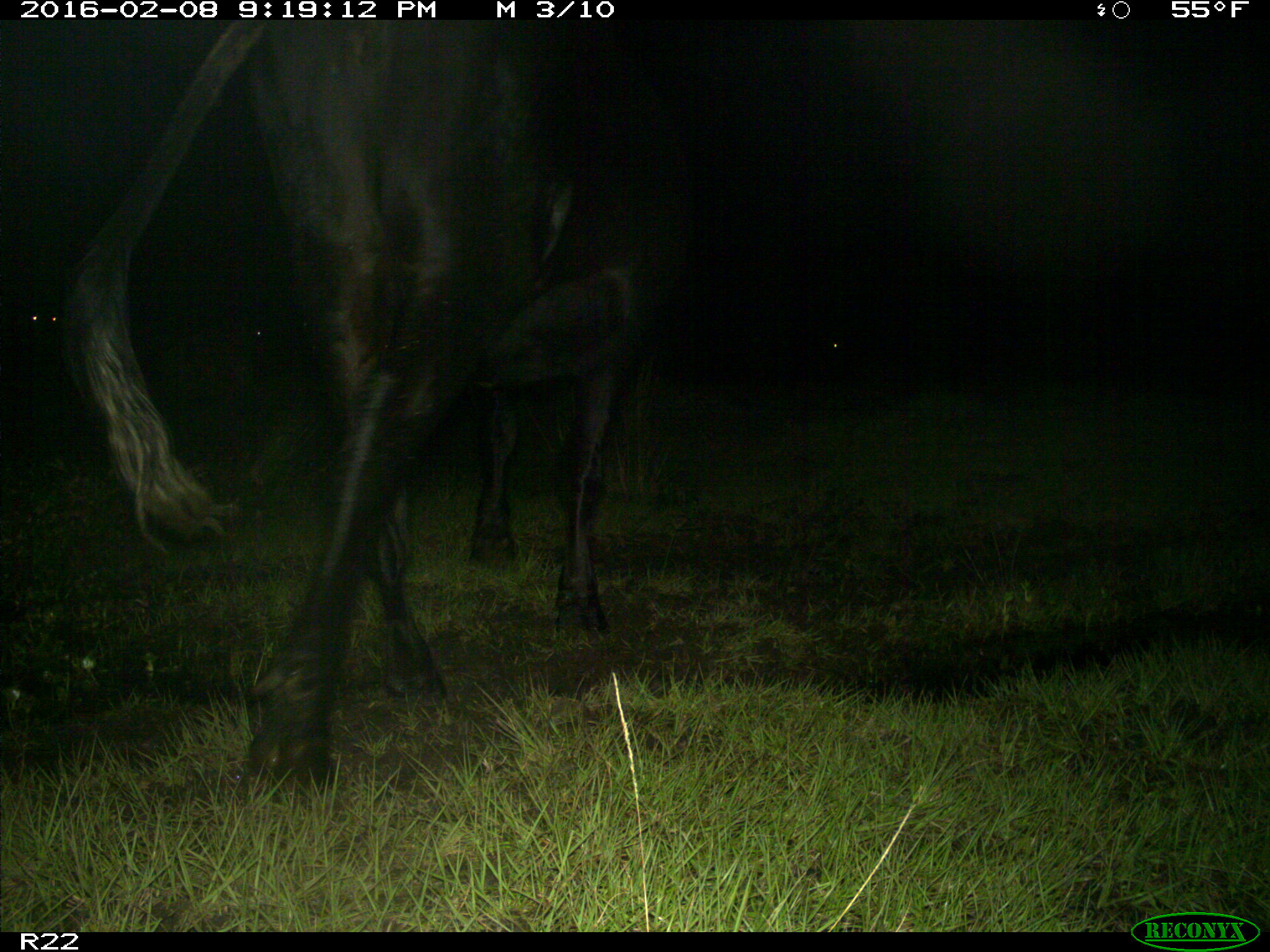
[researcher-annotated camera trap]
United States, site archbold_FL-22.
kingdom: Animalia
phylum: Chordata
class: Mammalia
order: Artiodactyla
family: Bovidae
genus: Bos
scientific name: Bos taurus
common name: domestic cow